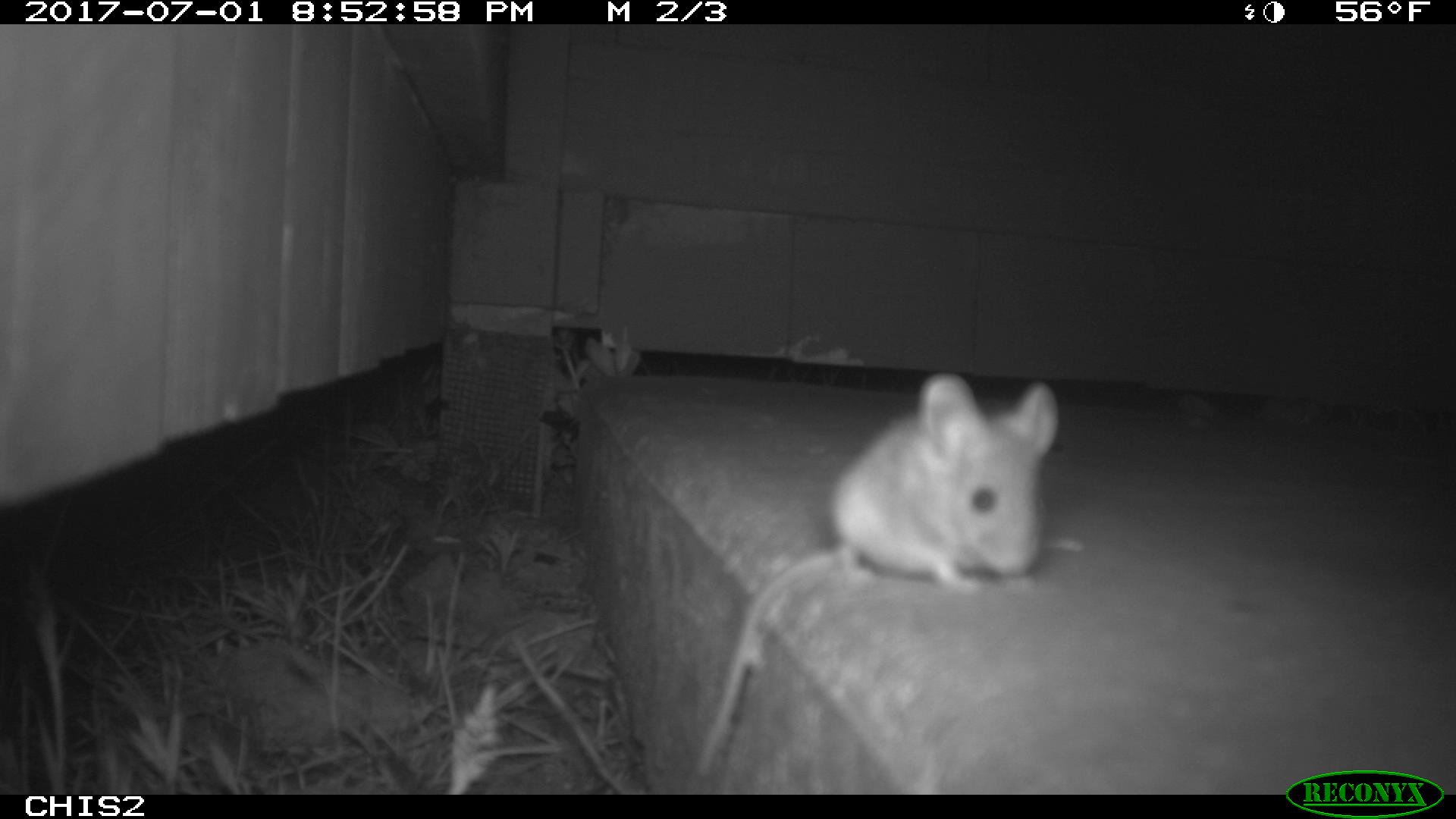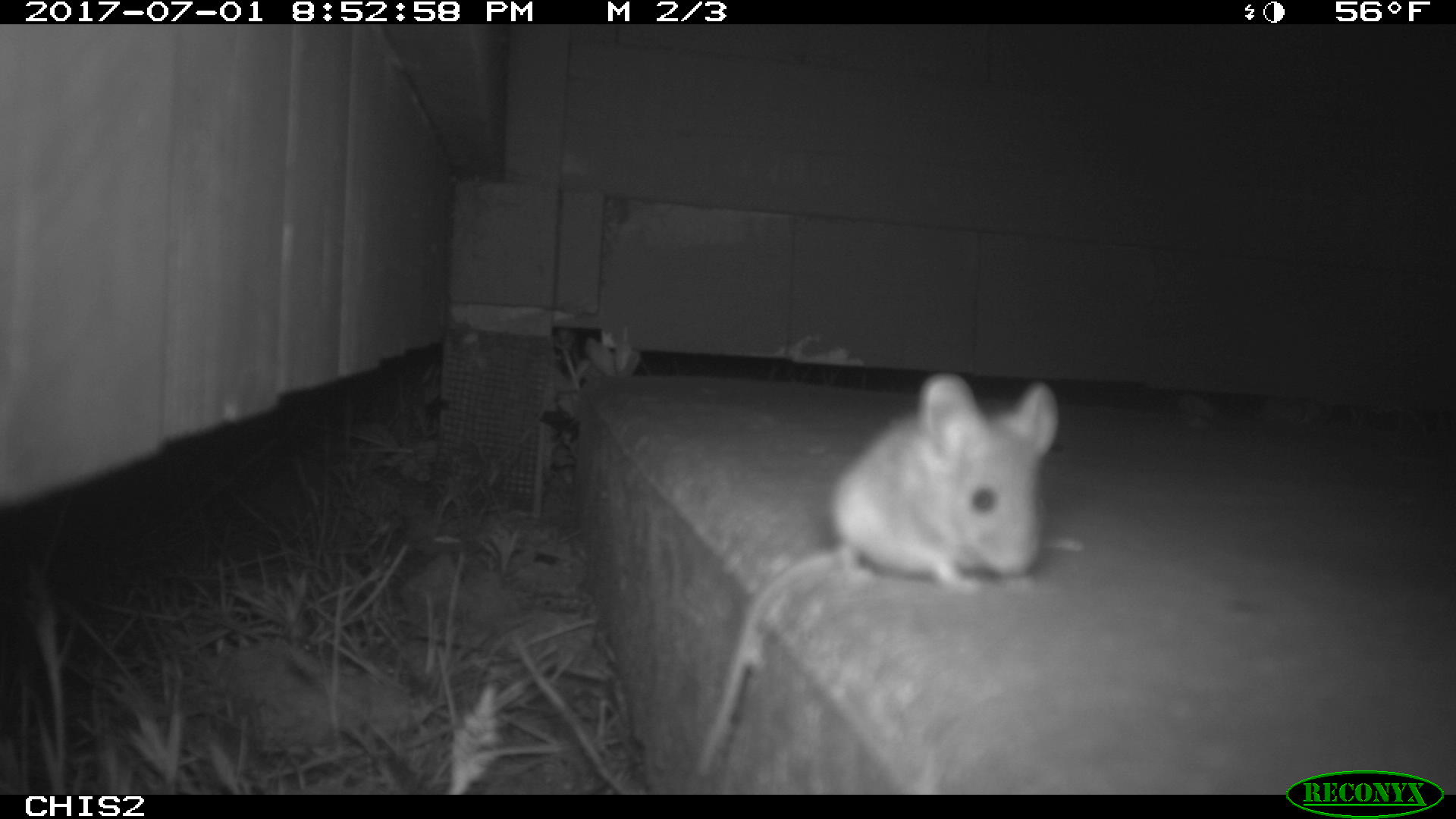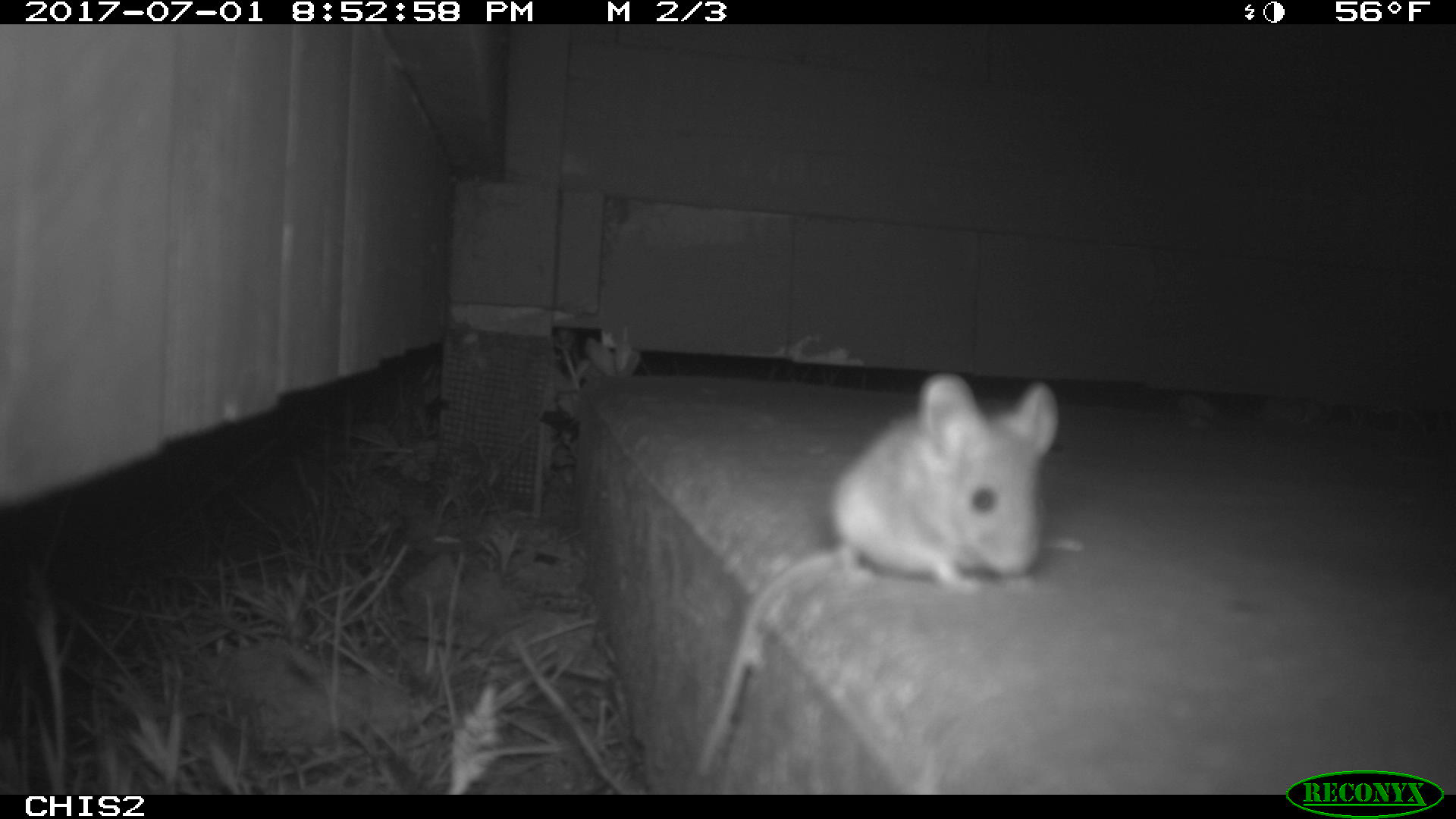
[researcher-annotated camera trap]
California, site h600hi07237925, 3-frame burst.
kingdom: Animalia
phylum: Chordata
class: Mammalia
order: Rodentia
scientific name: Rodentia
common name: rodent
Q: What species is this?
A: Rodent (Rodentia).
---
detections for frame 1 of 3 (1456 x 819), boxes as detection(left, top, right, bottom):
rodent: detection(698, 373, 1058, 776)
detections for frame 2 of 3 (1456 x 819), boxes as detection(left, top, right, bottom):
rodent: detection(694, 370, 1059, 780)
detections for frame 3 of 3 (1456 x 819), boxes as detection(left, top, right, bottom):
rodent: detection(694, 375, 1059, 776)